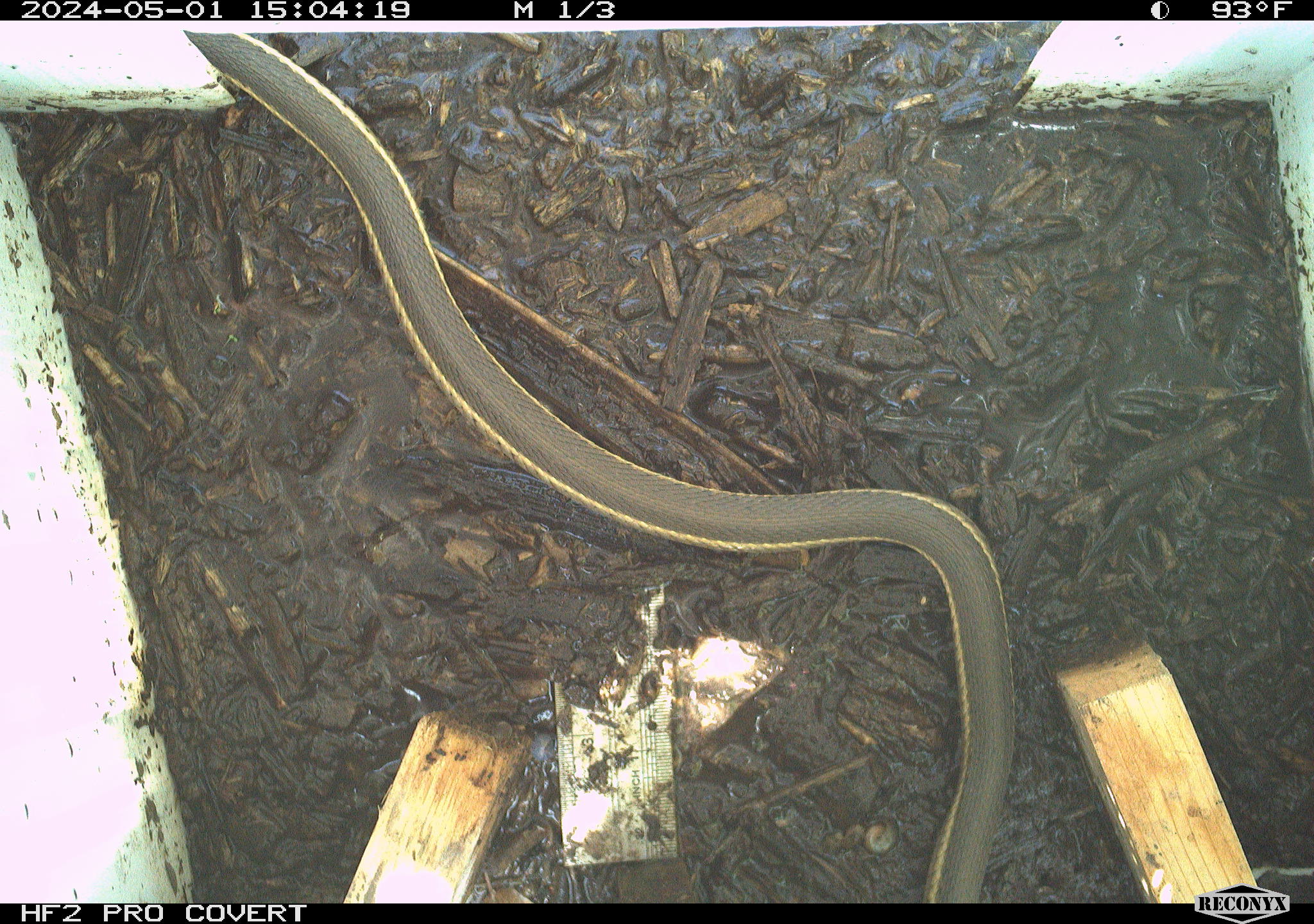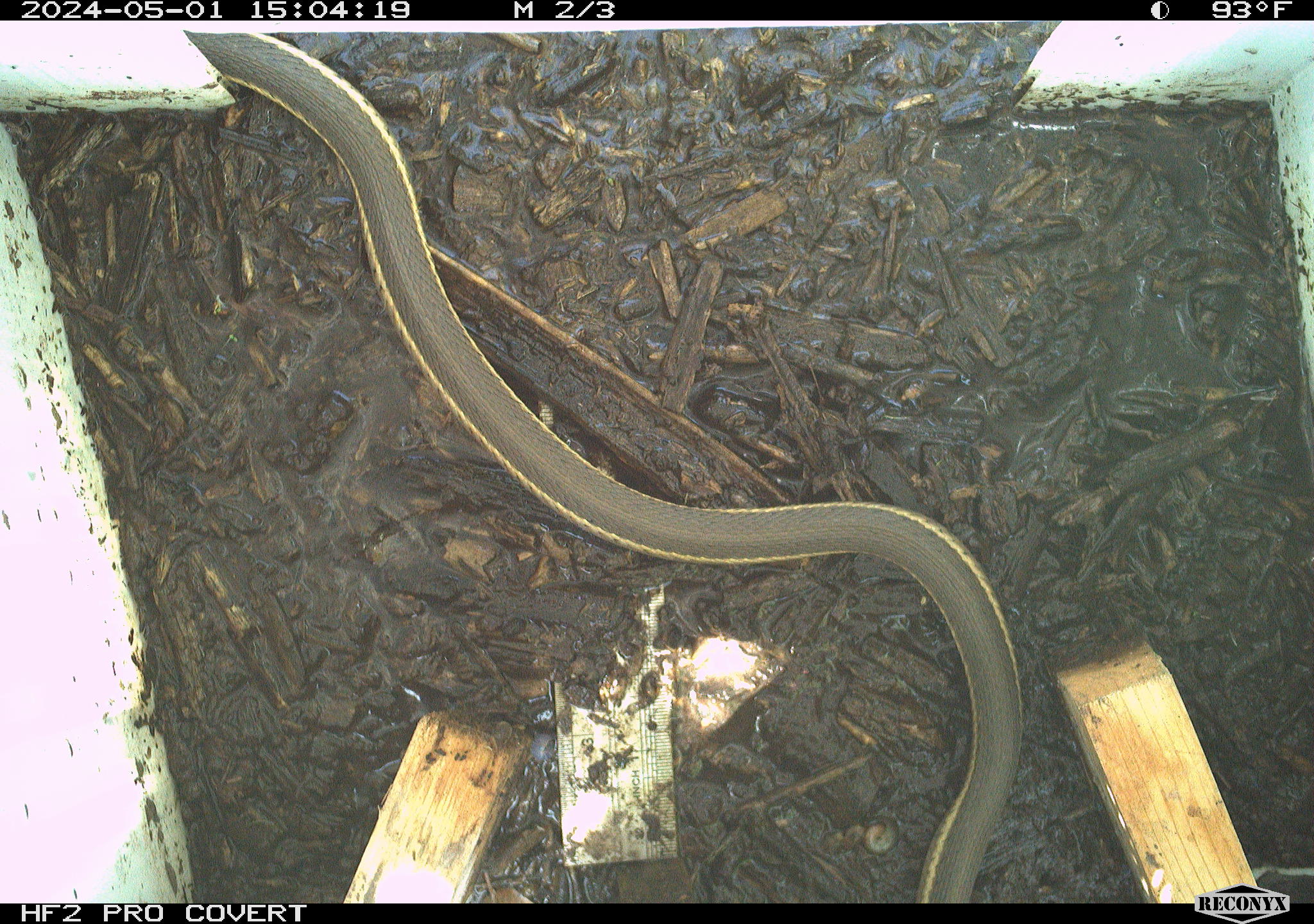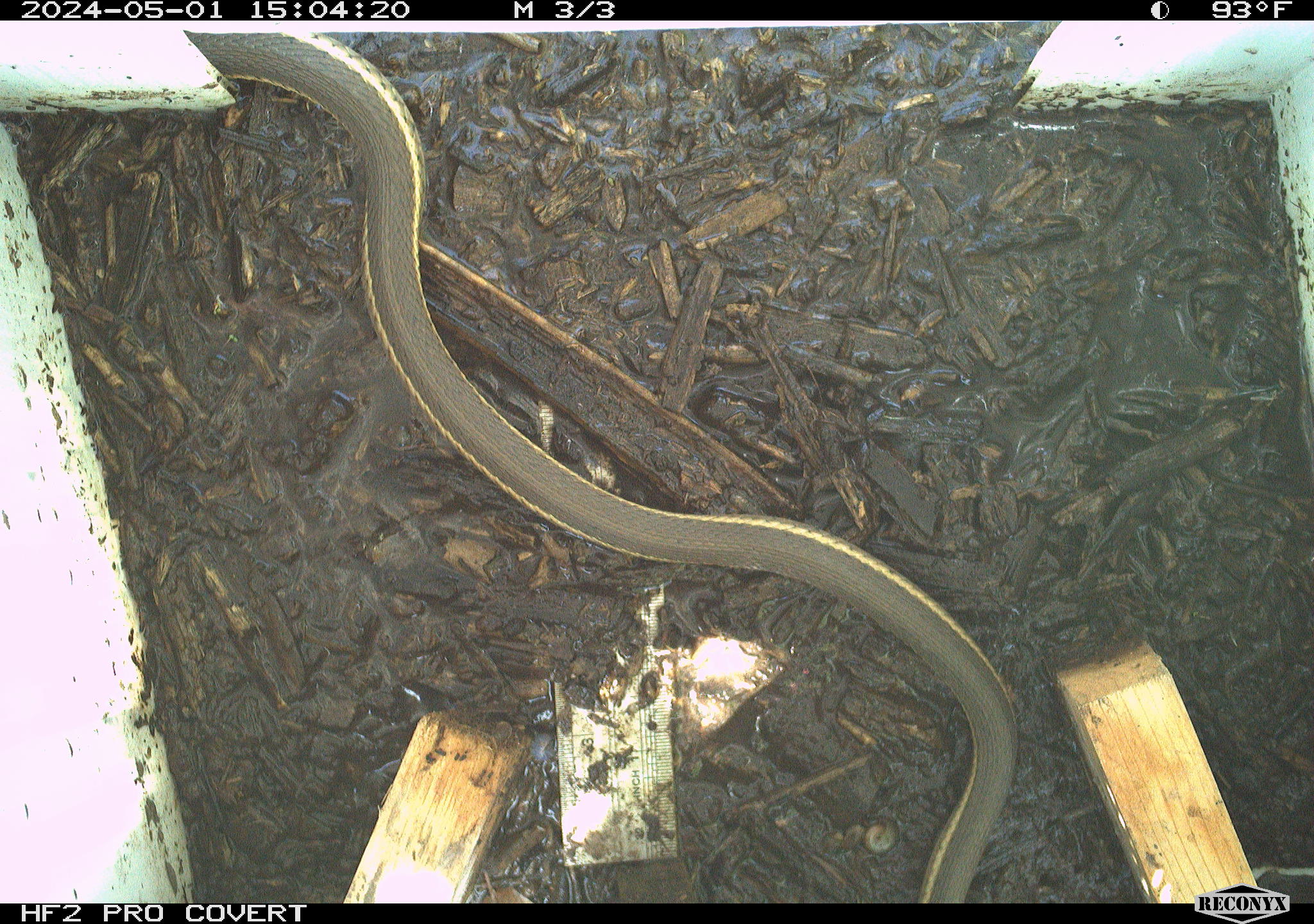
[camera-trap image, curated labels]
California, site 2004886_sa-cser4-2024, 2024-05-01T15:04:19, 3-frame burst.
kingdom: Animalia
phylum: Chordata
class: Reptilia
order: Squamata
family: Colubridae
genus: Thamnophis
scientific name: Thamnophis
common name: american gartersnakes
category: thamnophis species